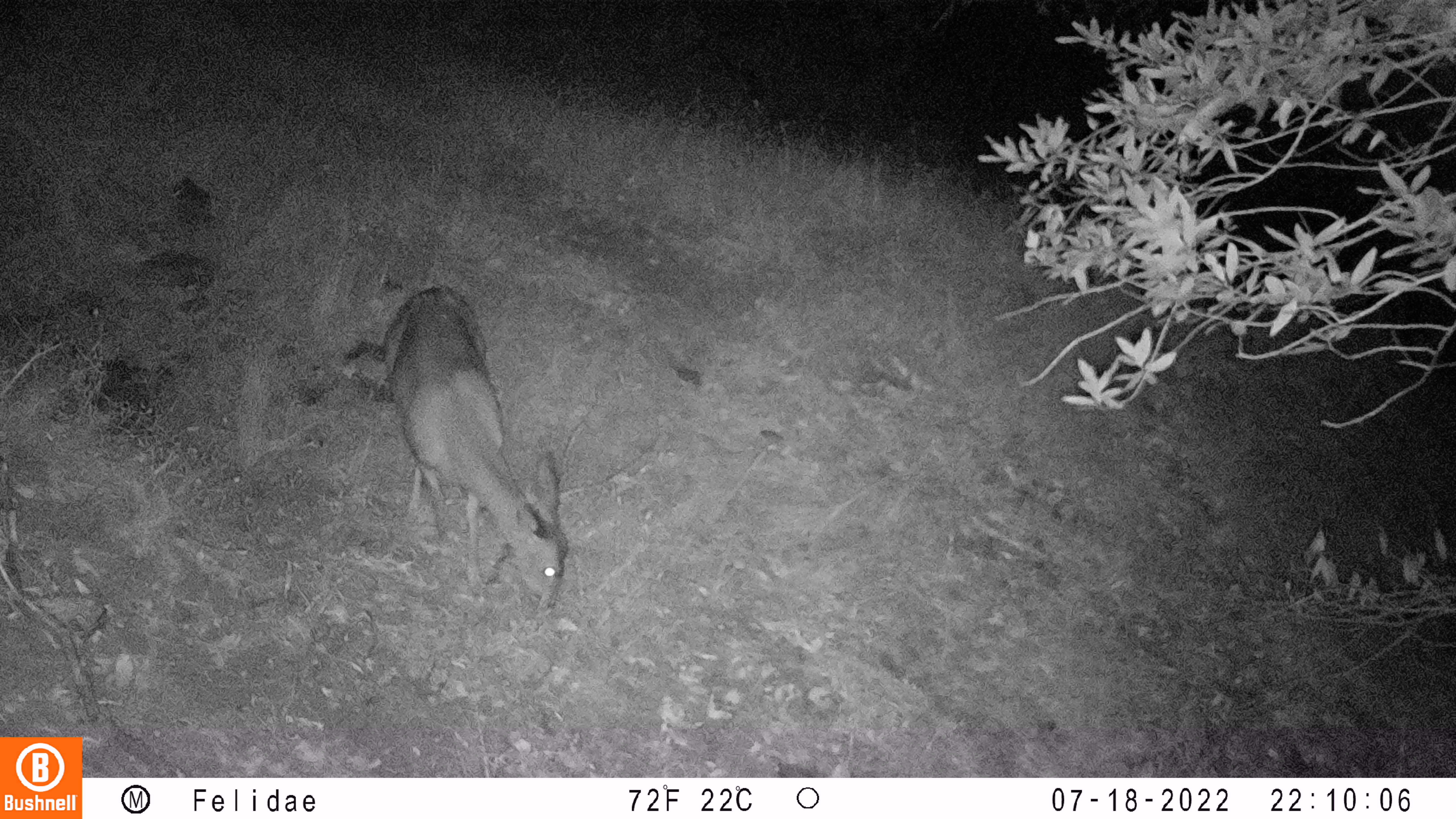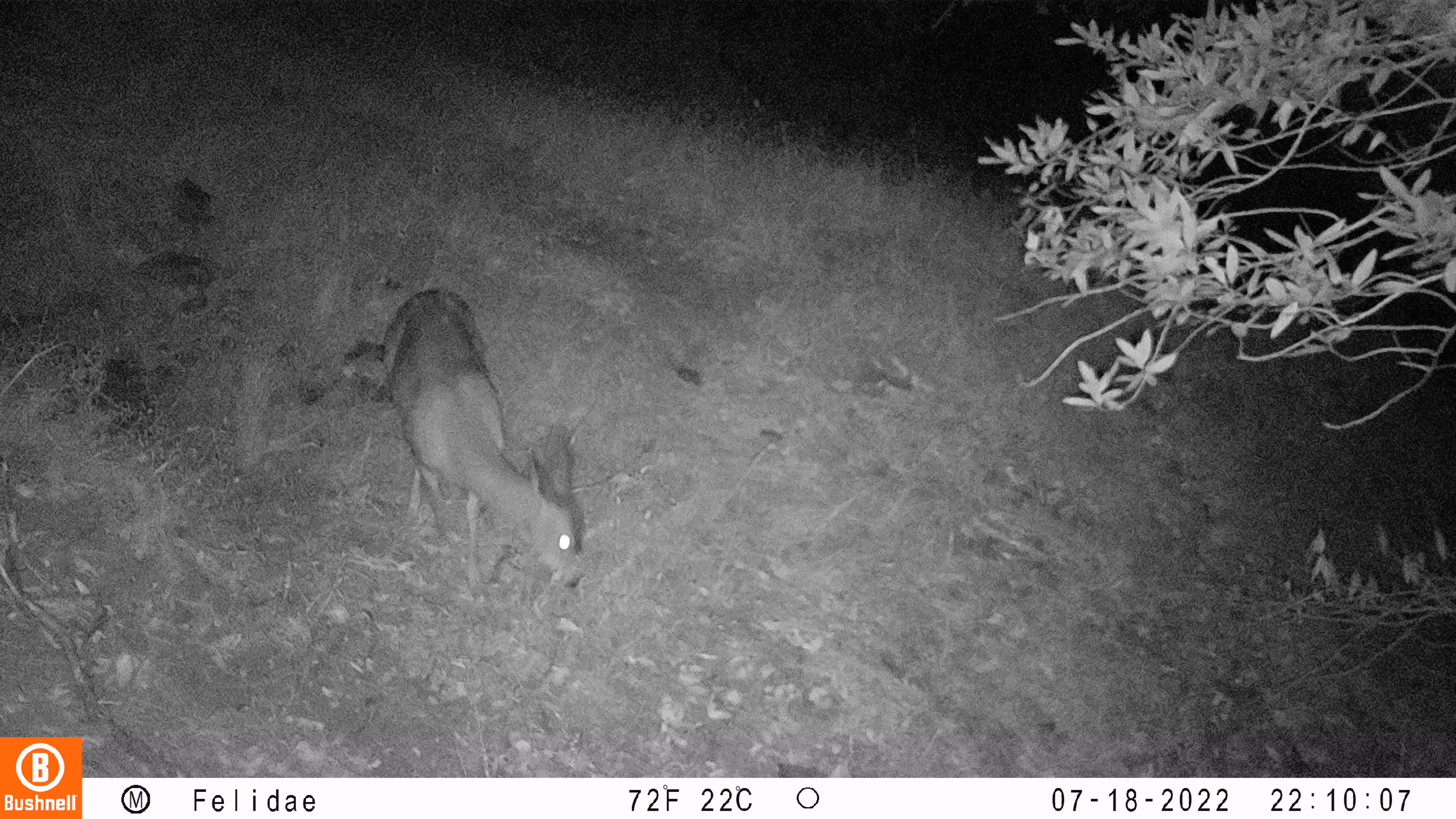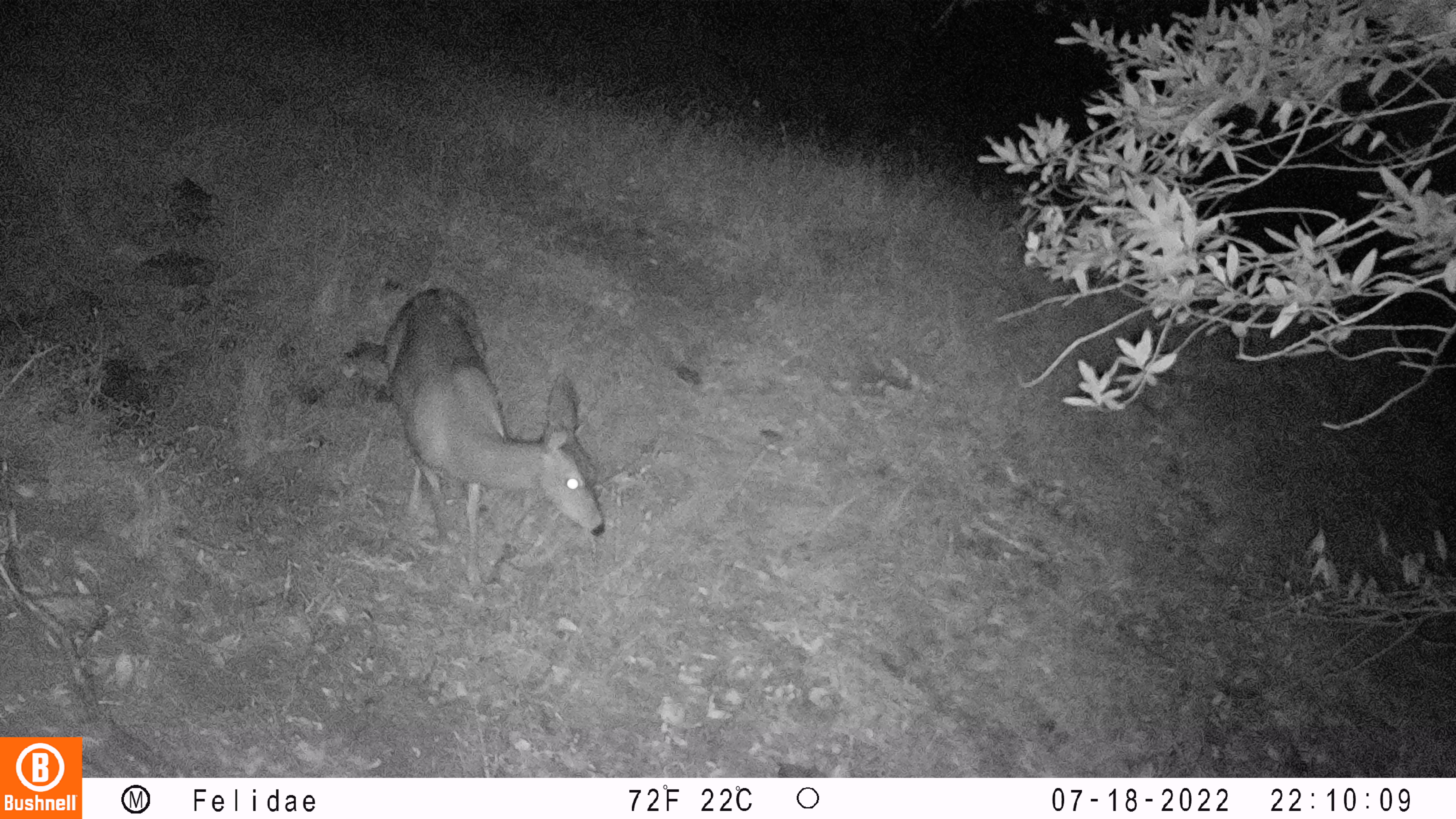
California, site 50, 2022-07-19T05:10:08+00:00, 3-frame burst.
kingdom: Animalia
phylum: Chordata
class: Mammalia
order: Artiodactyla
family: Cervidae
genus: Odocoileus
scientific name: Odocoileus hemionus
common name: mule deer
Mule deer (Odocoileus hemionus).